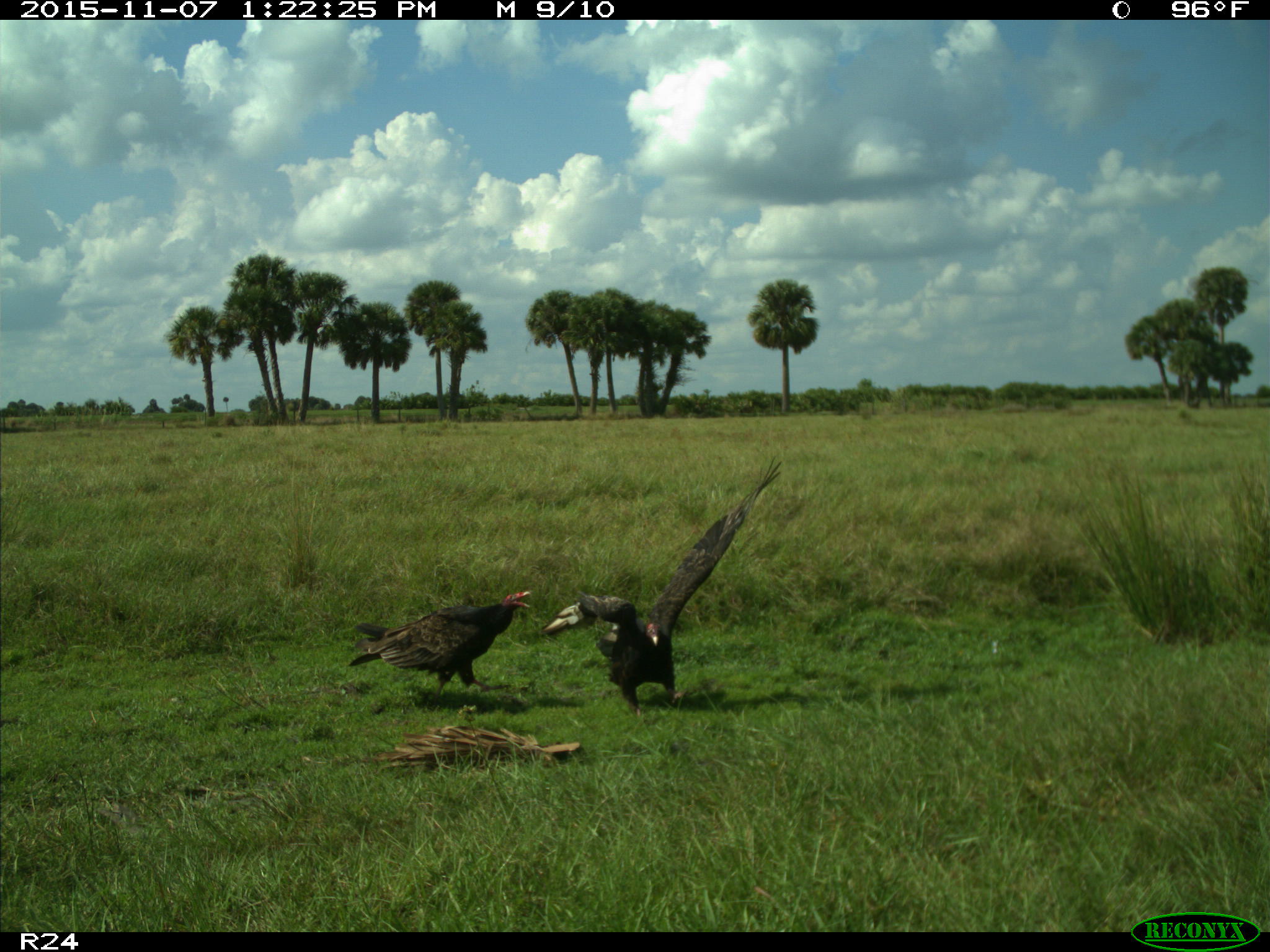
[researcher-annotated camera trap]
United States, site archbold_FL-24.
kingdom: Animalia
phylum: Chordata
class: Aves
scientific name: Aves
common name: birds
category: unidentified bird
Unidentified bird (birds) (Aves).